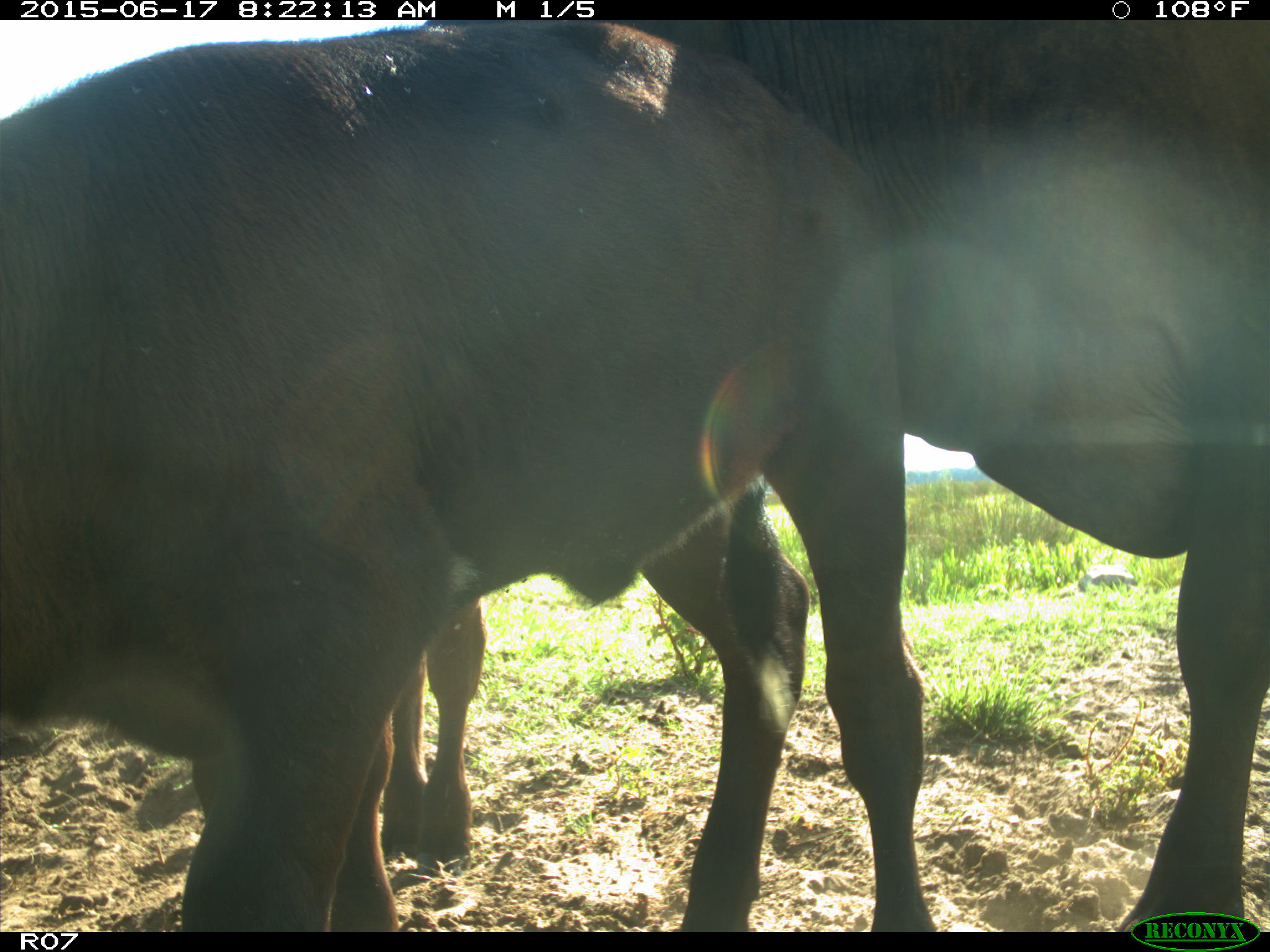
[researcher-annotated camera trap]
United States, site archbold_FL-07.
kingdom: Animalia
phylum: Chordata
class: Mammalia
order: Artiodactyla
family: Bovidae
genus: Bos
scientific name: Bos taurus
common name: domestic cow